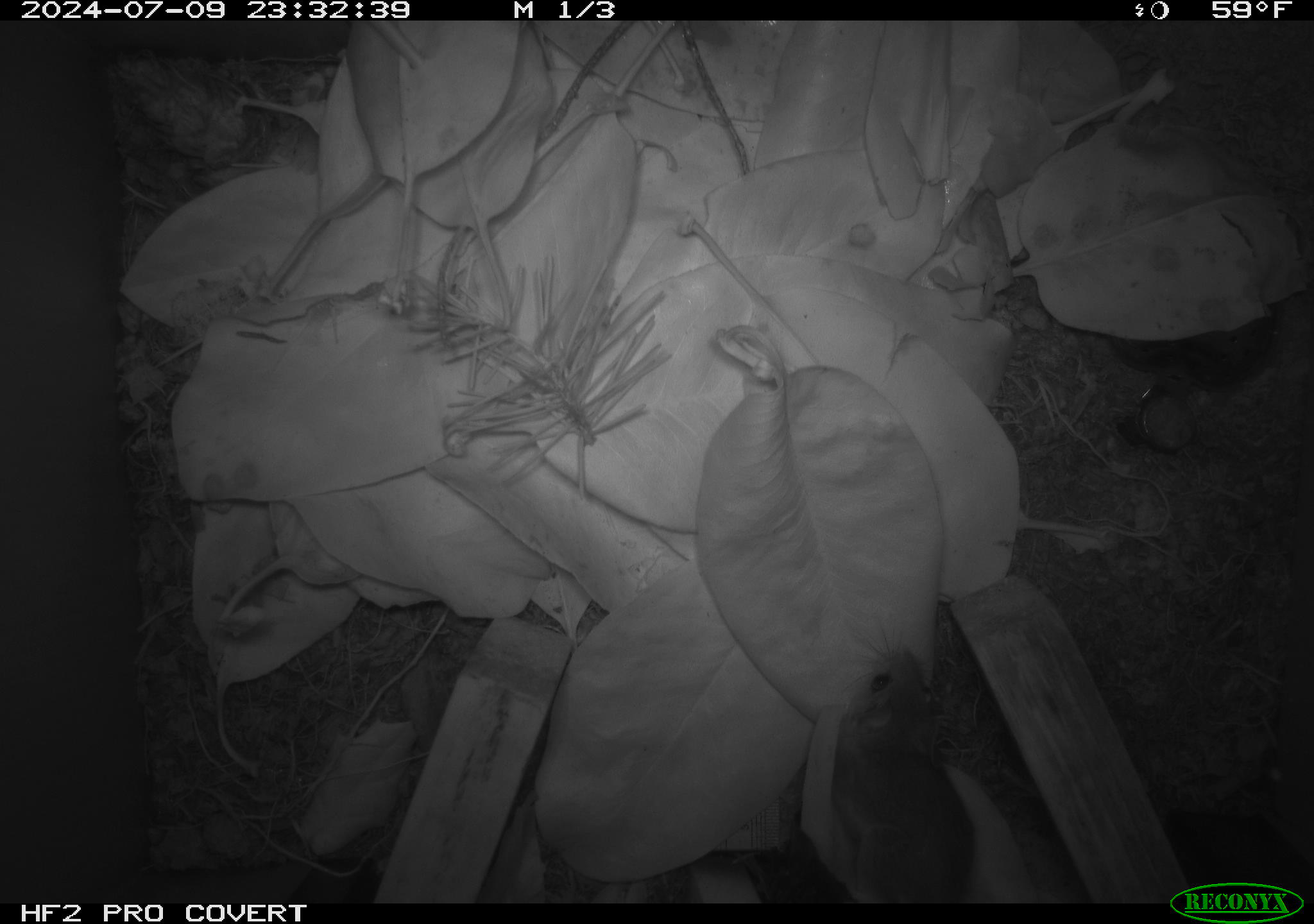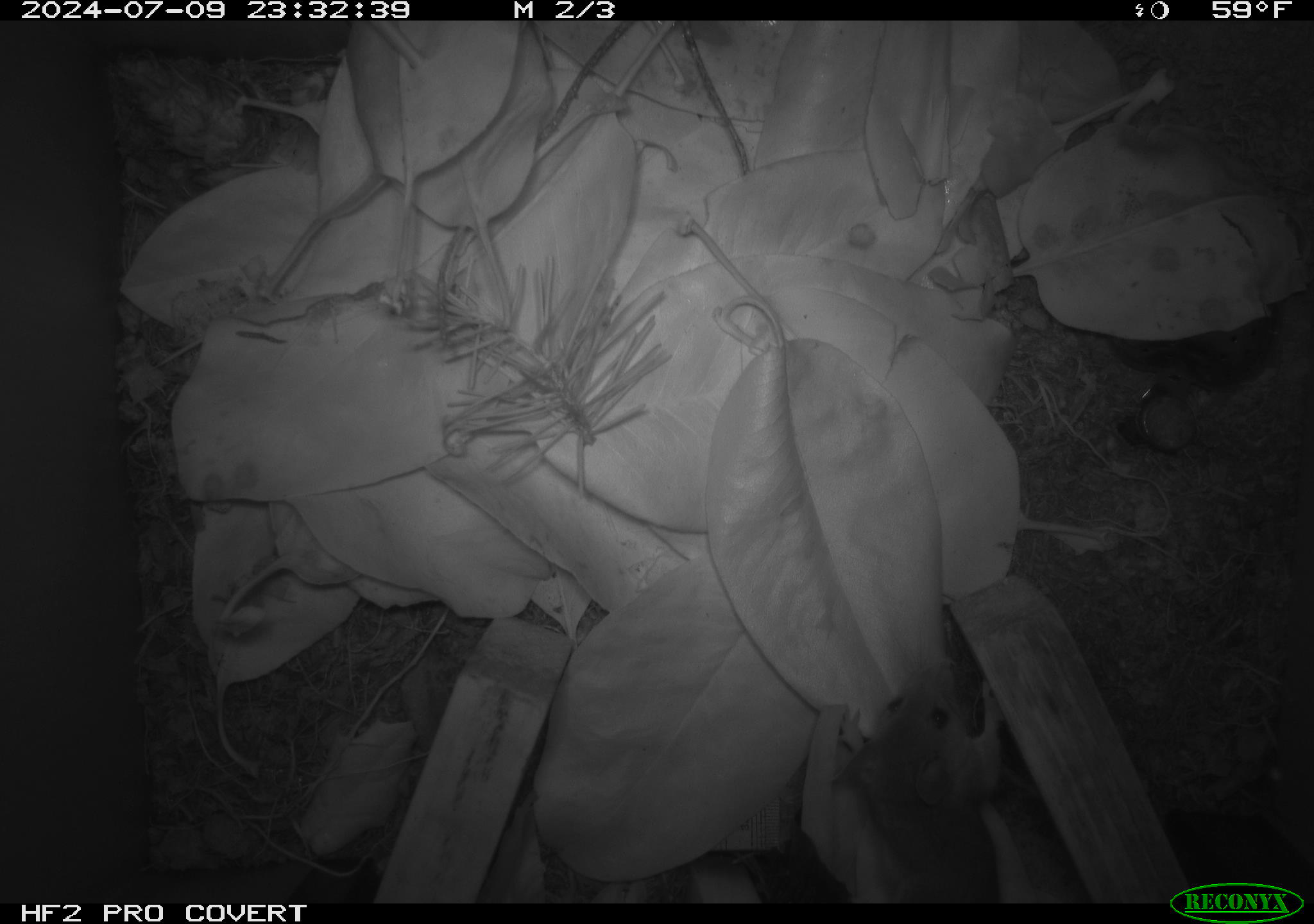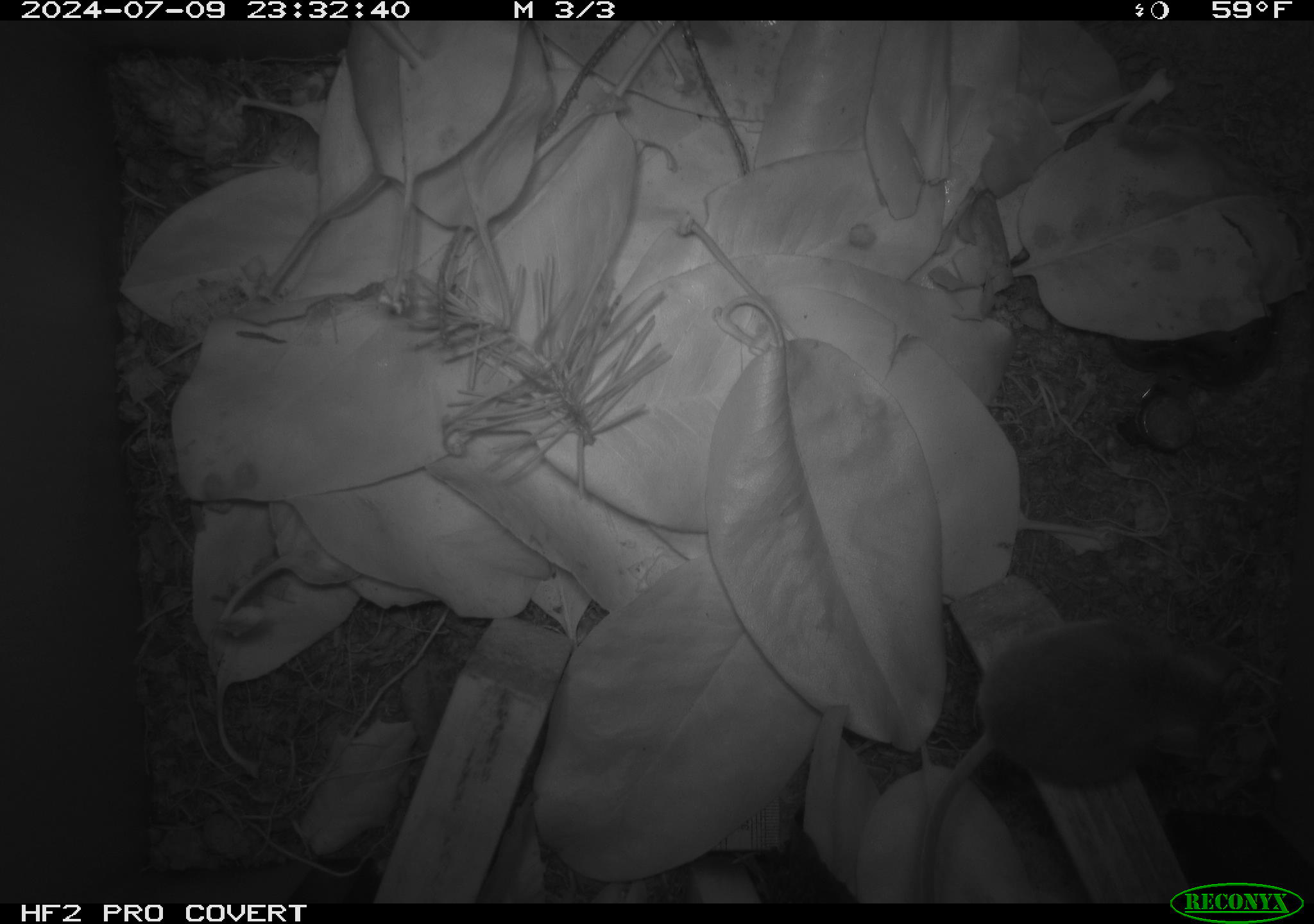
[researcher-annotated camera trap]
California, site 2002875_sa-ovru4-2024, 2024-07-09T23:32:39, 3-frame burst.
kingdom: Animalia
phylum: Chordata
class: Mammalia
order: Rodentia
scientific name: Rodentia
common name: mouse species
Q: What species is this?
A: Mouse species (Rodentia).